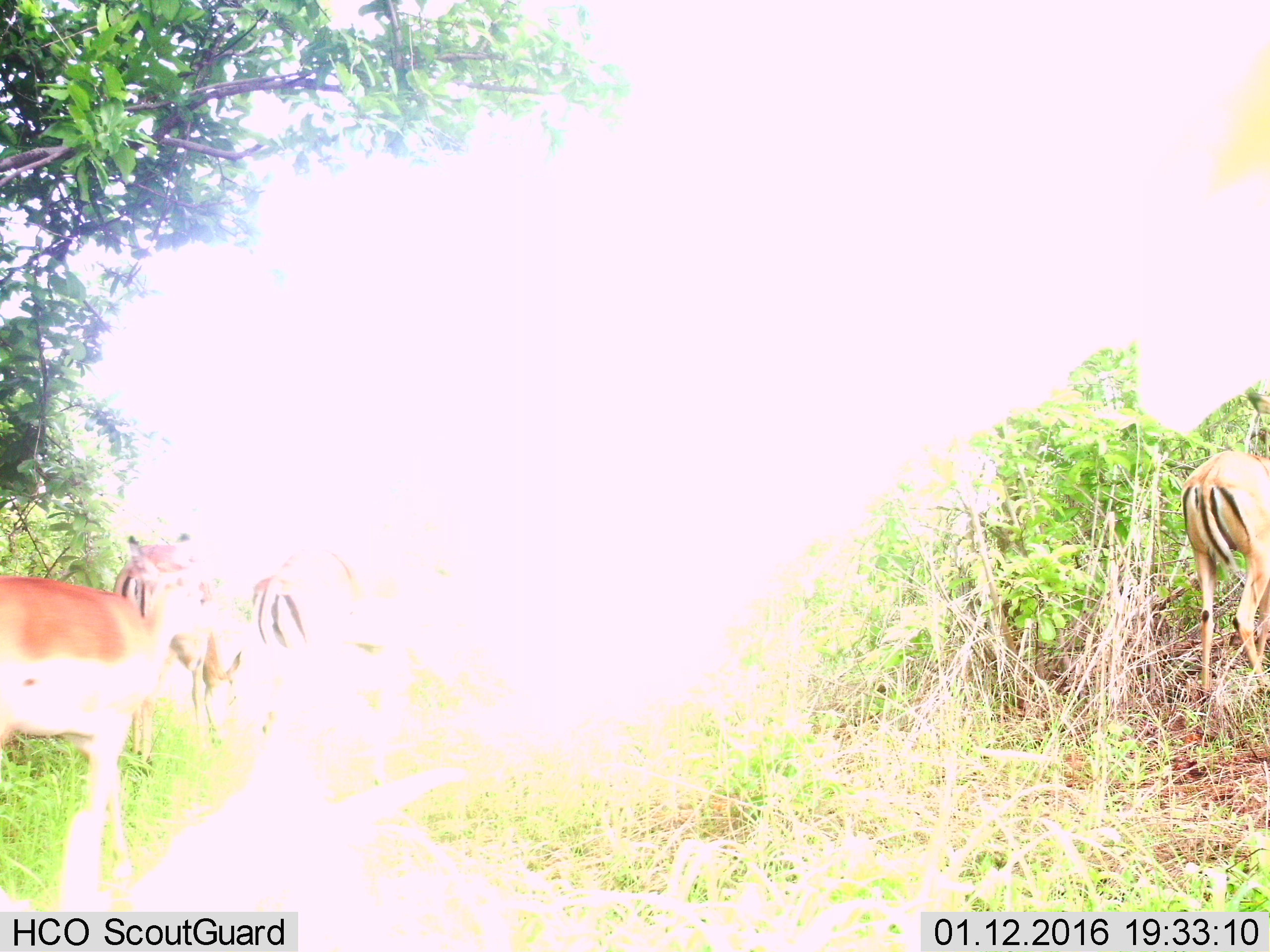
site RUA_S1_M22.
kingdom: Animalia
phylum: Chordata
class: Mammalia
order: Artiodactyla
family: Bovidae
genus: Aepyceros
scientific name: Aepyceros melampus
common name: impala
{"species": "impala (Aepyceros melampus)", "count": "4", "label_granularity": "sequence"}